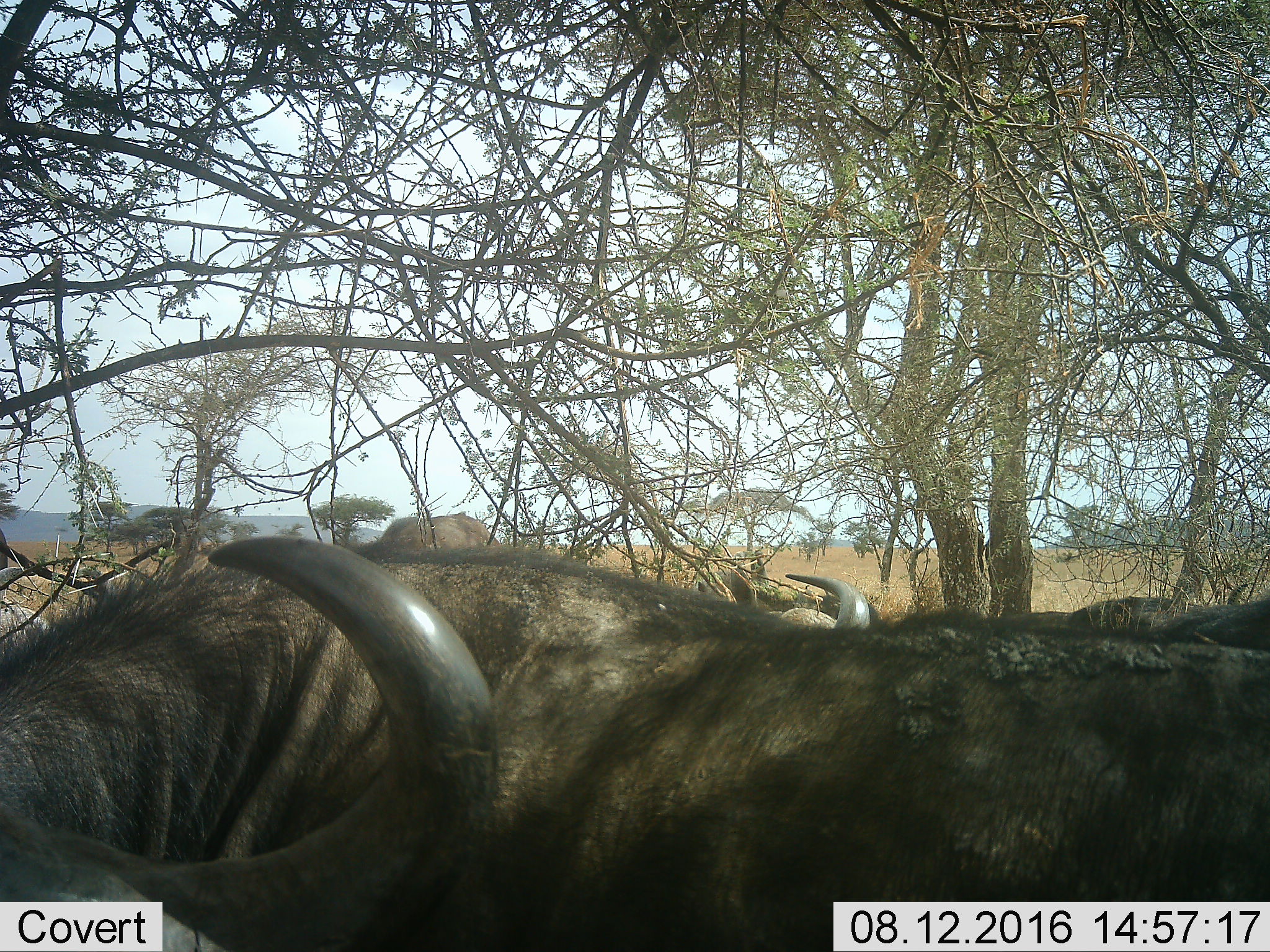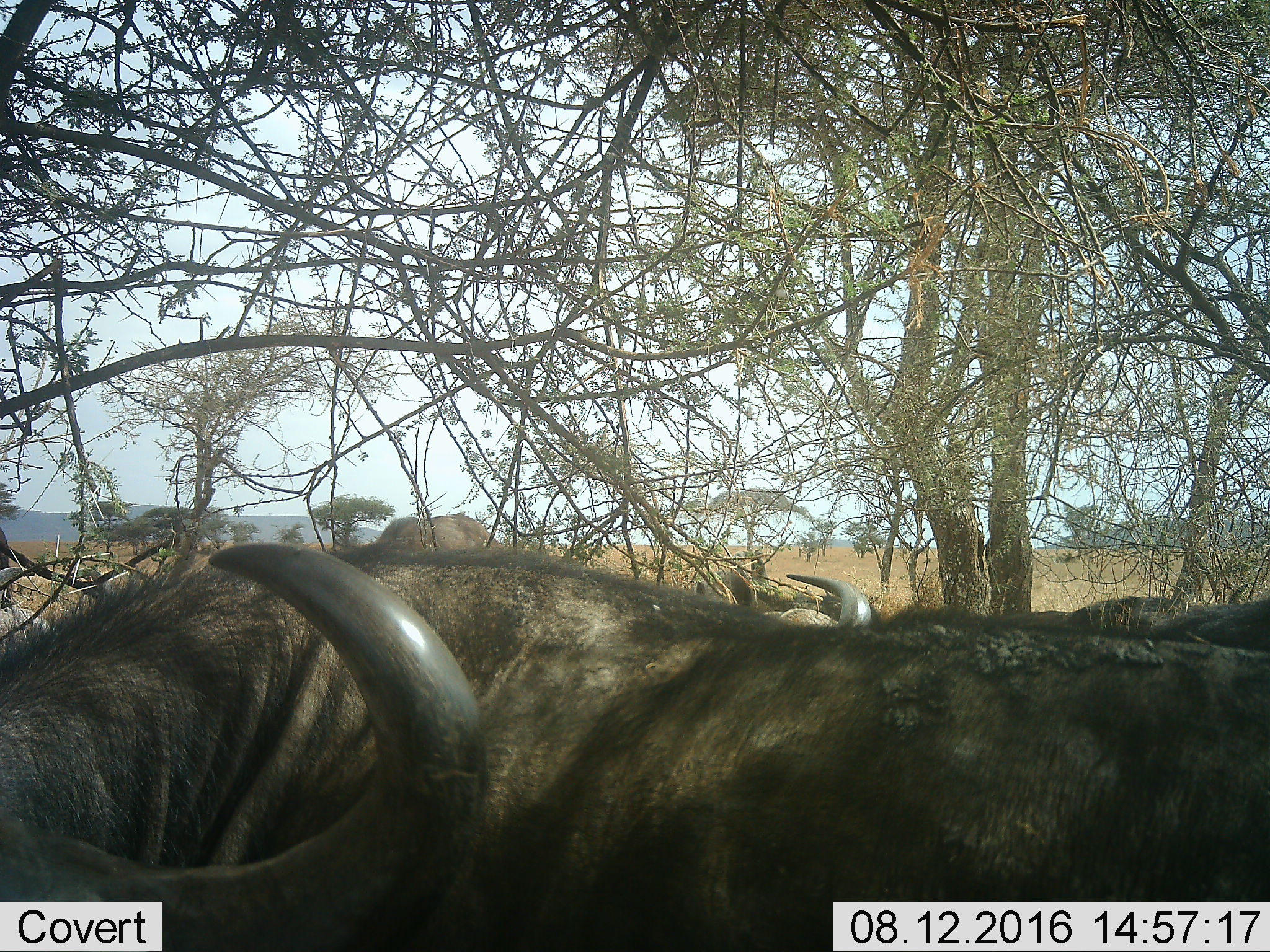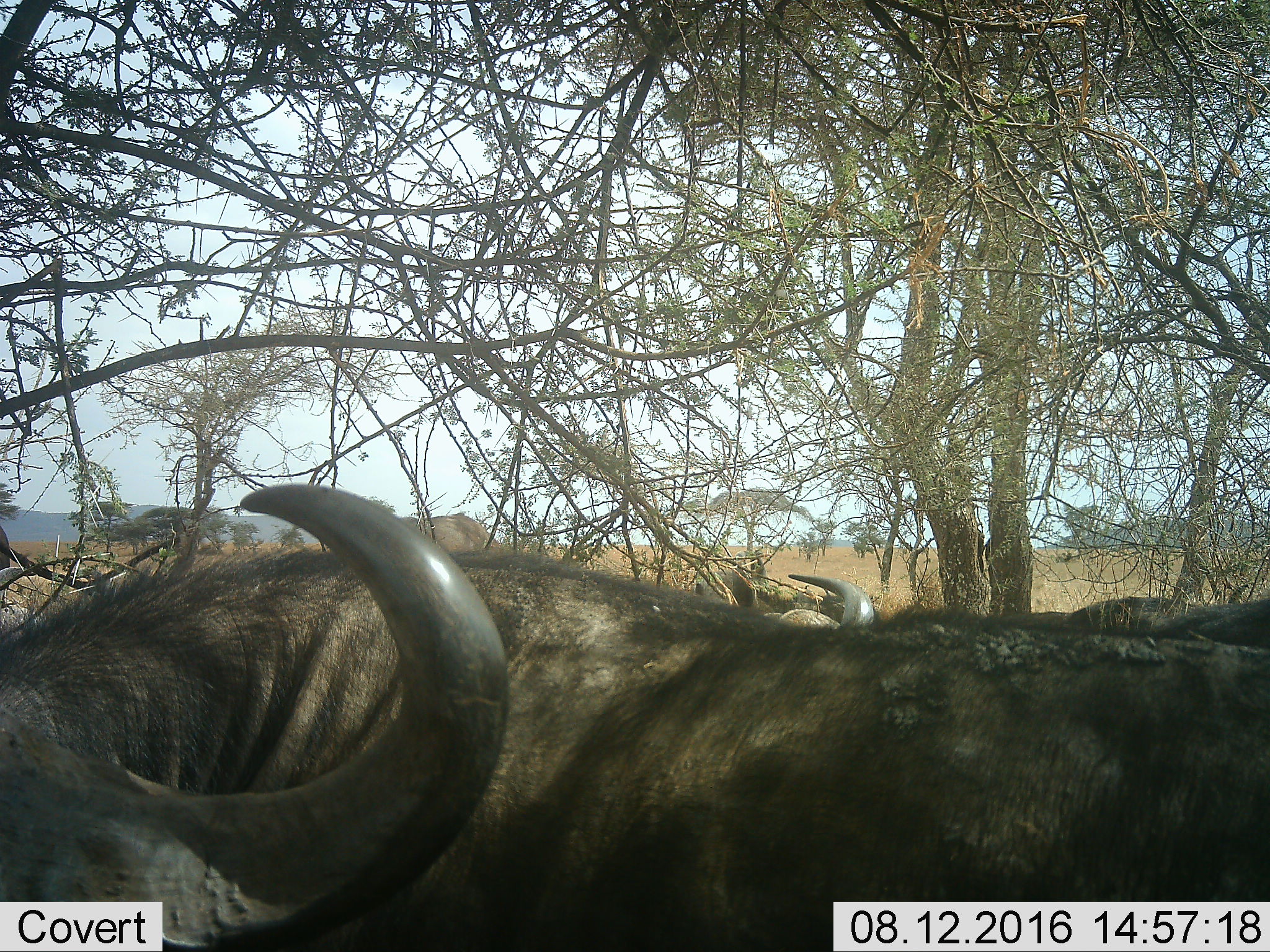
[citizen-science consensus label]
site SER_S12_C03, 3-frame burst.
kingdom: Animalia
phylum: Chordata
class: Mammalia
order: Artiodactyla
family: Bovidae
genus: Syncerus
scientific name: Syncerus caffer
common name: african buffalo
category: buffalo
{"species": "buffalo (african buffalo) (Syncerus caffer)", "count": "4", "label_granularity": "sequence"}